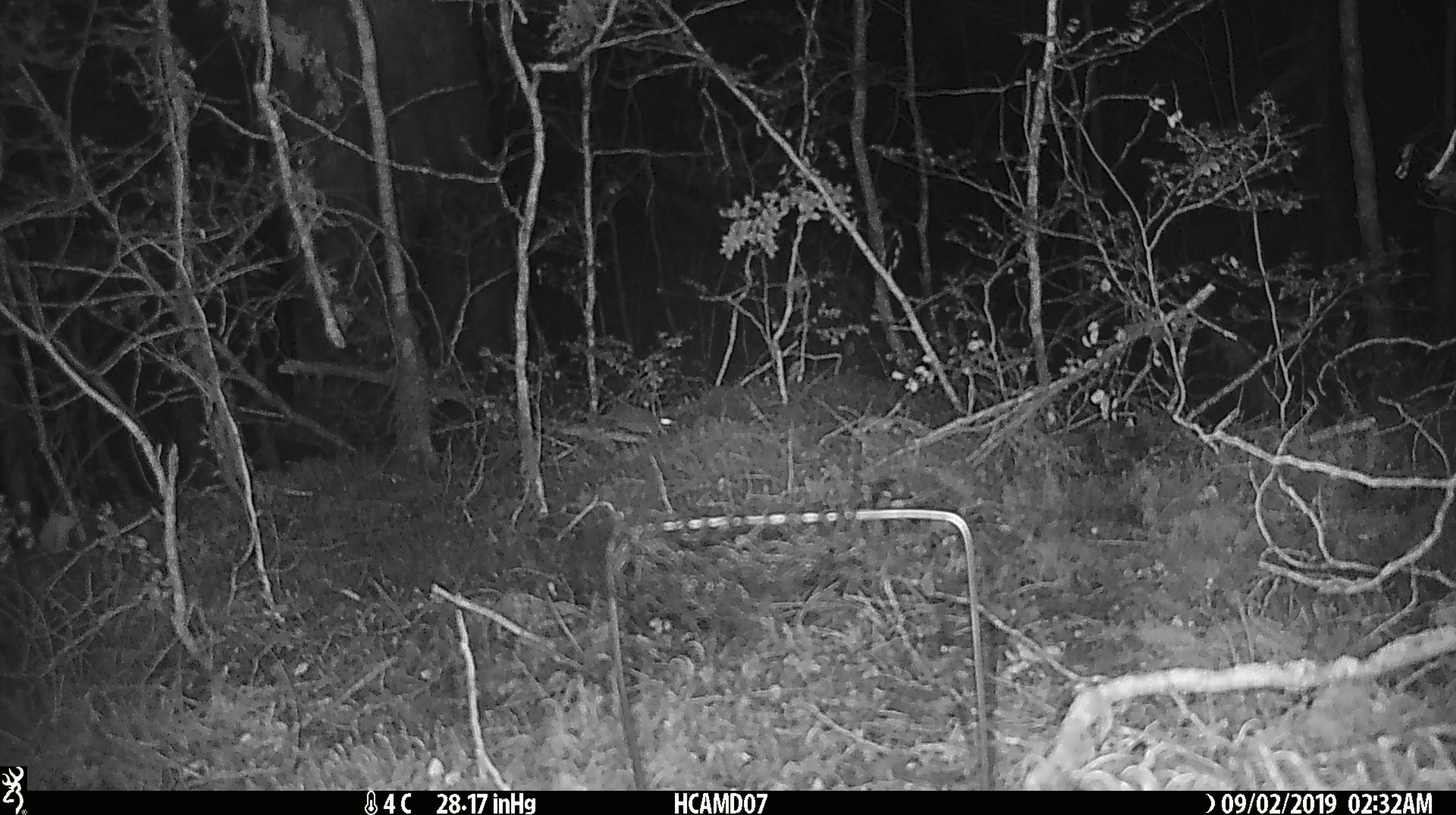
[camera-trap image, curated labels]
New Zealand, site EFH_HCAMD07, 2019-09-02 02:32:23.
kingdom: Animalia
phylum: Chordata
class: Mammalia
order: Rodentia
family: Muridae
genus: Mus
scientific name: Mus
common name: mouse